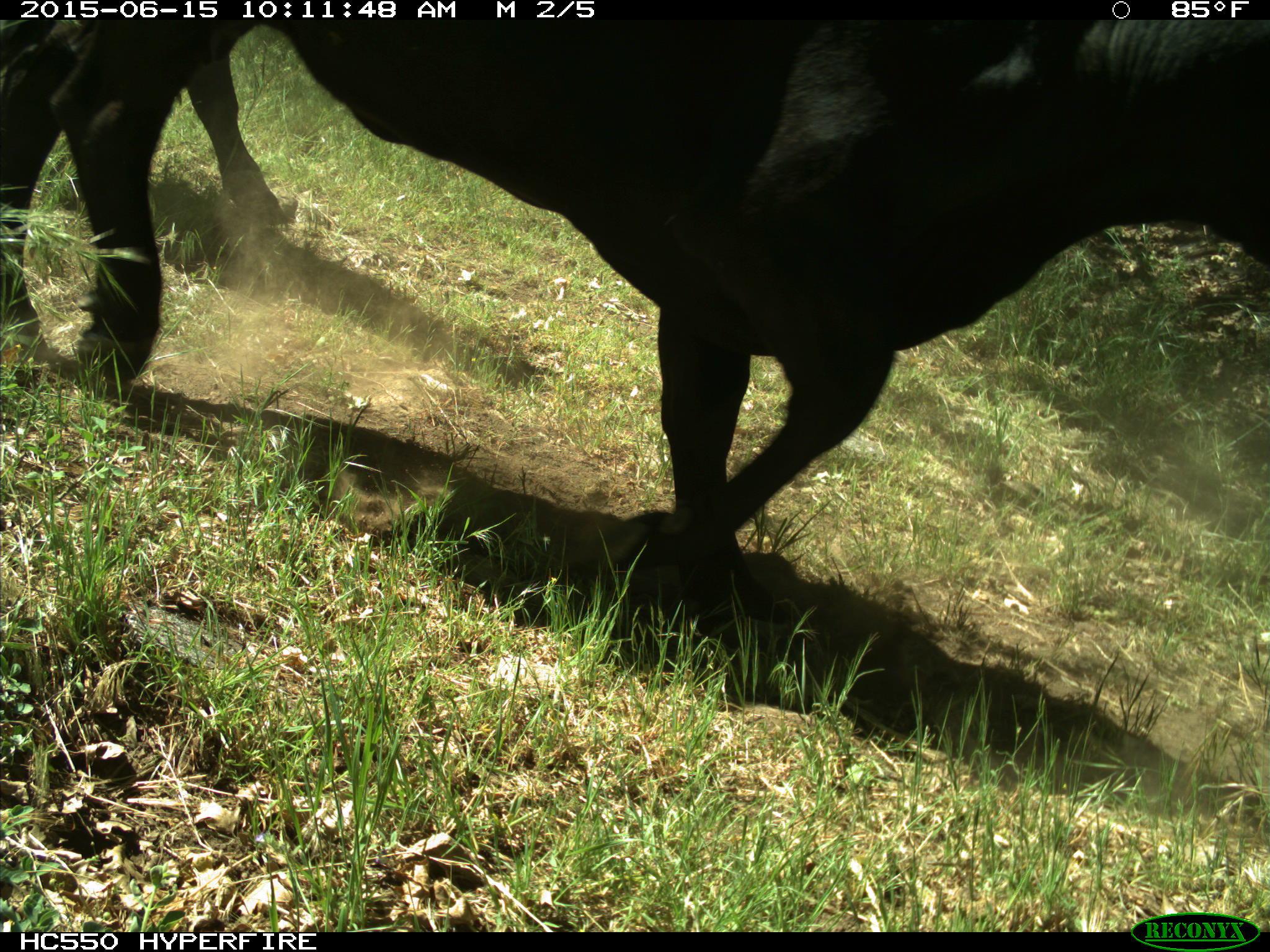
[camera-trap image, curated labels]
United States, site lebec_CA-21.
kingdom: Animalia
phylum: Chordata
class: Mammalia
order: Artiodactyla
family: Bovidae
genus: Bos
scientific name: Bos taurus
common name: domestic cow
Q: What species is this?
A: Bos taurus (domestic cow).